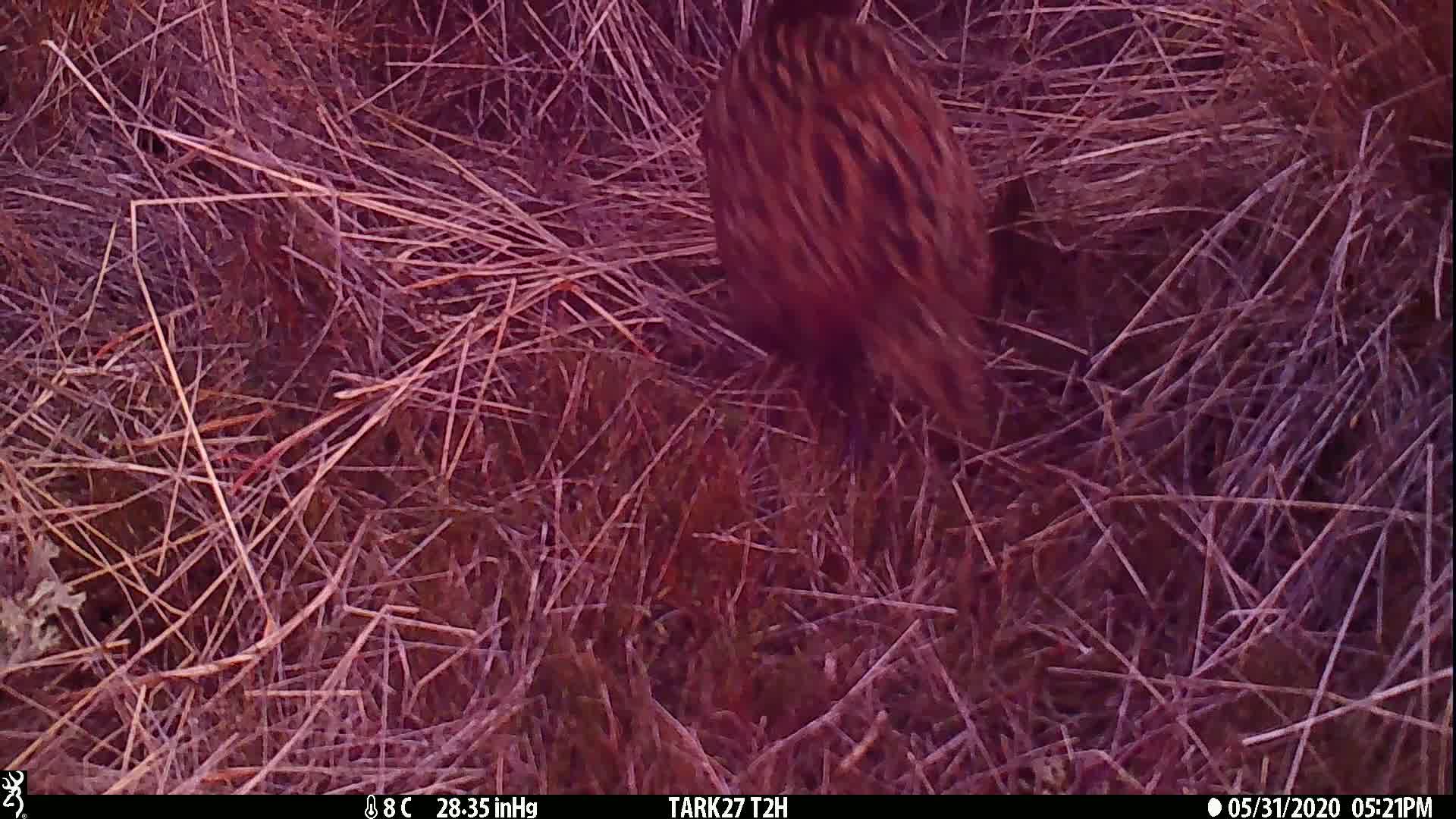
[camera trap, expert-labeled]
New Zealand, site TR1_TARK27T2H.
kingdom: Animalia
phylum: Chordata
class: Aves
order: Gruiformes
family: Rallidae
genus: Gallirallus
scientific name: Gallirallus australis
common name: weka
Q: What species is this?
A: Weka (Gallirallus australis).